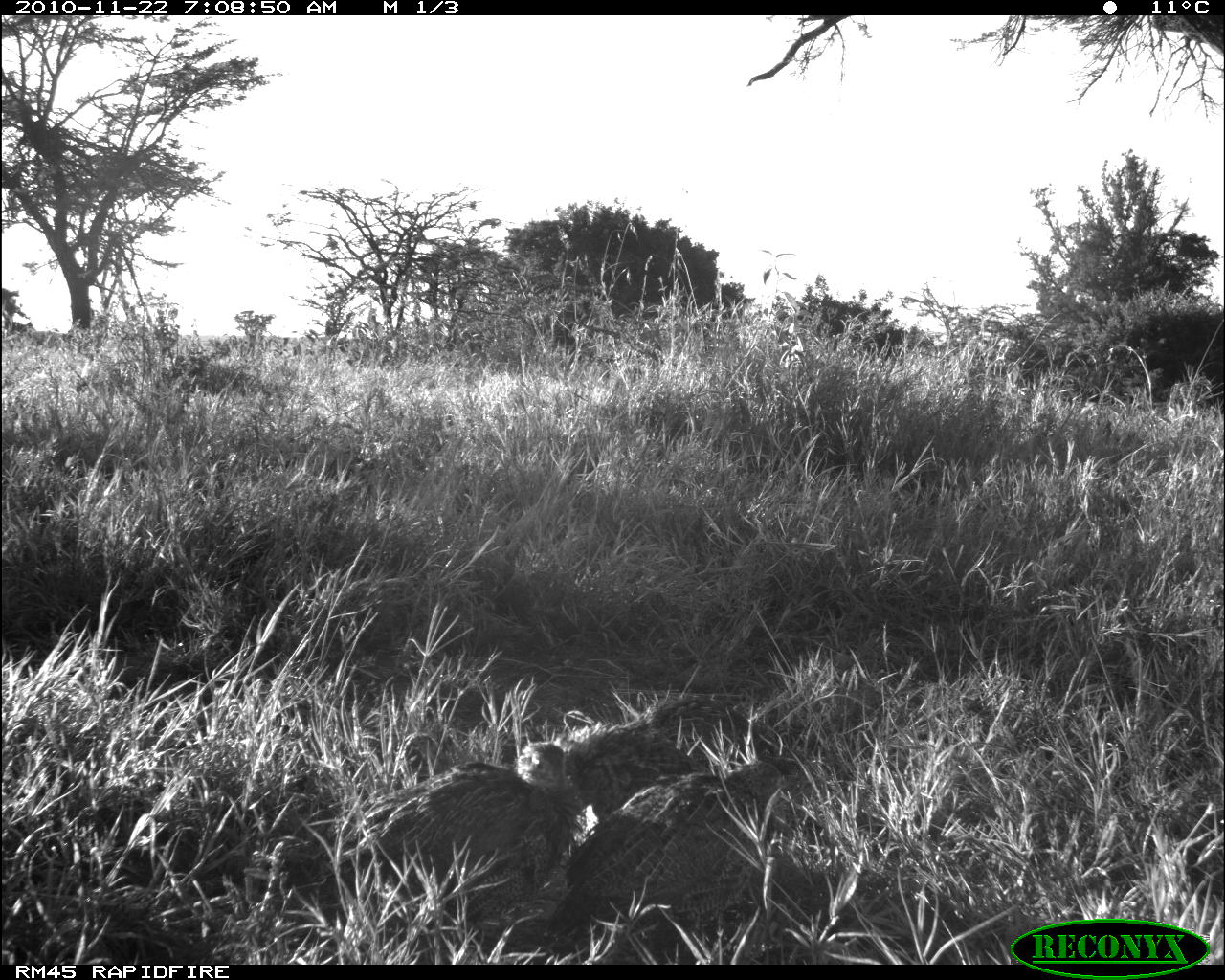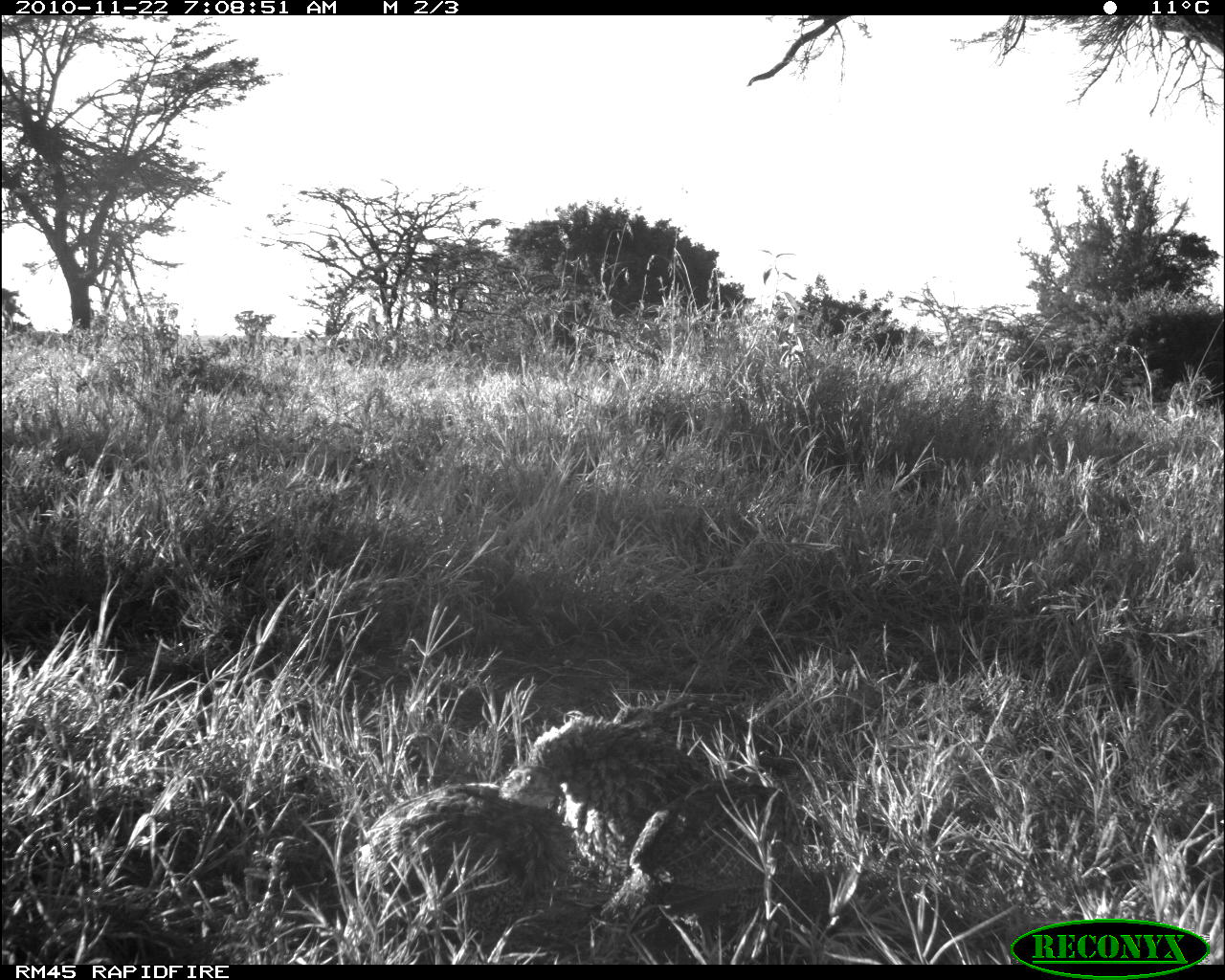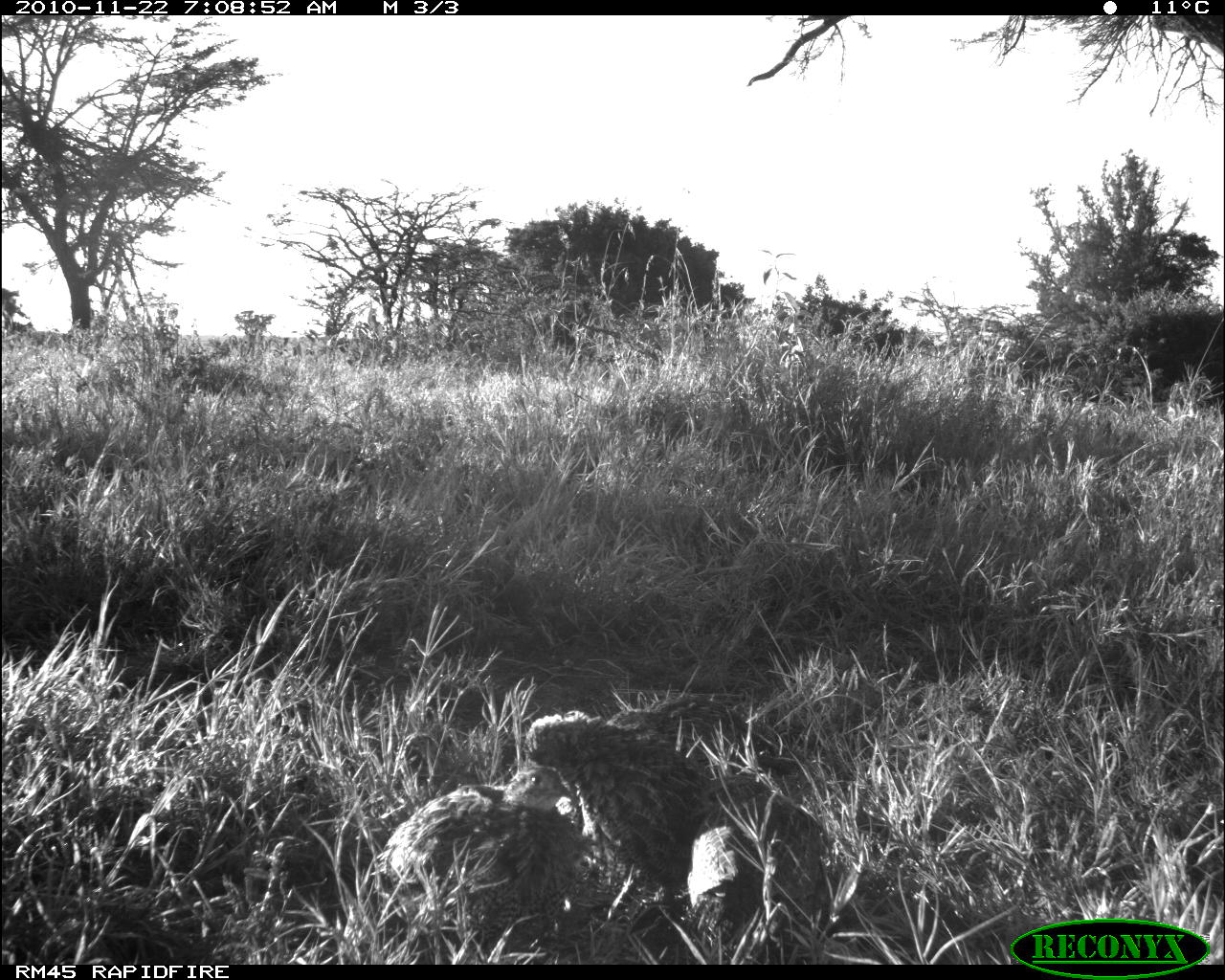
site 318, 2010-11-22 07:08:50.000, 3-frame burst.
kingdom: Animalia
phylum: Chordata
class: Aves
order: Galliformes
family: Phasianidae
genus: Pternistis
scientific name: Pternistis leucoscepus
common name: yellow-necked francolin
Pternistis leucoscepus (yellow-necked francolin), count 3.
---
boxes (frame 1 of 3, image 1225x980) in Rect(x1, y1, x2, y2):
pternistis leucoscepus: Rect(350, 740, 580, 931); Rect(543, 756, 790, 930); Rect(551, 722, 695, 840); Rect(634, 694, 800, 780); Rect(390, 732, 449, 790)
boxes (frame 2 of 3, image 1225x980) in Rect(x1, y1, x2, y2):
pternistis leucoscepus: Rect(602, 775, 835, 960); Rect(350, 763, 578, 938); Rect(524, 716, 716, 896); Rect(611, 693, 811, 812); Rect(388, 731, 479, 798)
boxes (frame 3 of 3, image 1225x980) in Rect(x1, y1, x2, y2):
pternistis leucoscepus: Rect(350, 762, 593, 937); Rect(521, 709, 717, 900); Rect(684, 773, 833, 946); Rect(606, 693, 799, 807); Rect(391, 731, 484, 813)